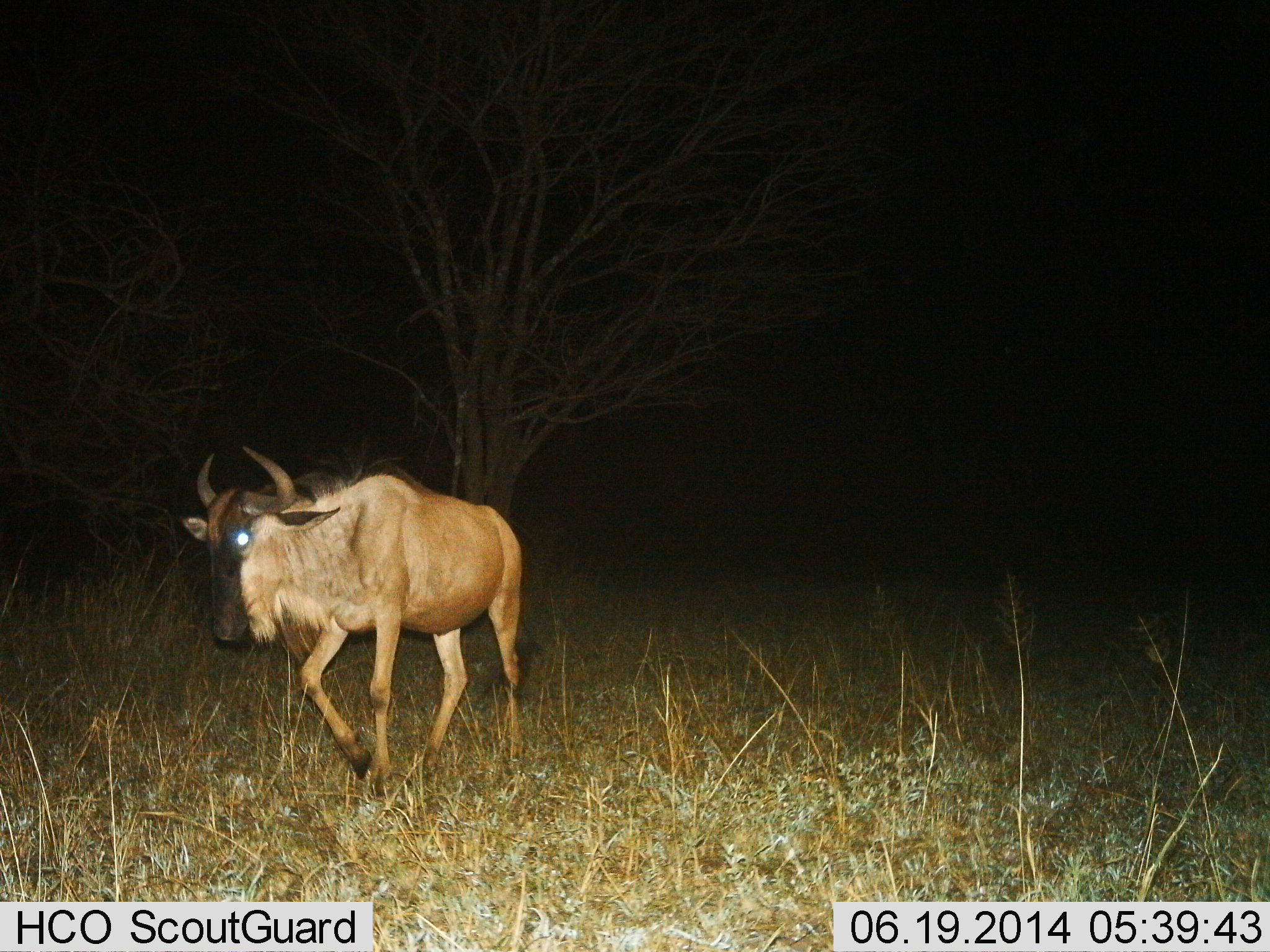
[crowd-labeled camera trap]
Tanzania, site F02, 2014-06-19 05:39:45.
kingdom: Animalia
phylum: Chordata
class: Mammalia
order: Artiodactyla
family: Bovidae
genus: Connochaetes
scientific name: Connochaetes taurinus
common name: blue wildebeest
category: wildebeest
Wildebeest (blue wildebeest) (Connochaetes taurinus), count 1. Behavior (volunteer vote fractions): standing 30%, resting 0%, moving 70%, interacting 0%. Young present (vote fraction): 0%. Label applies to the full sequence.